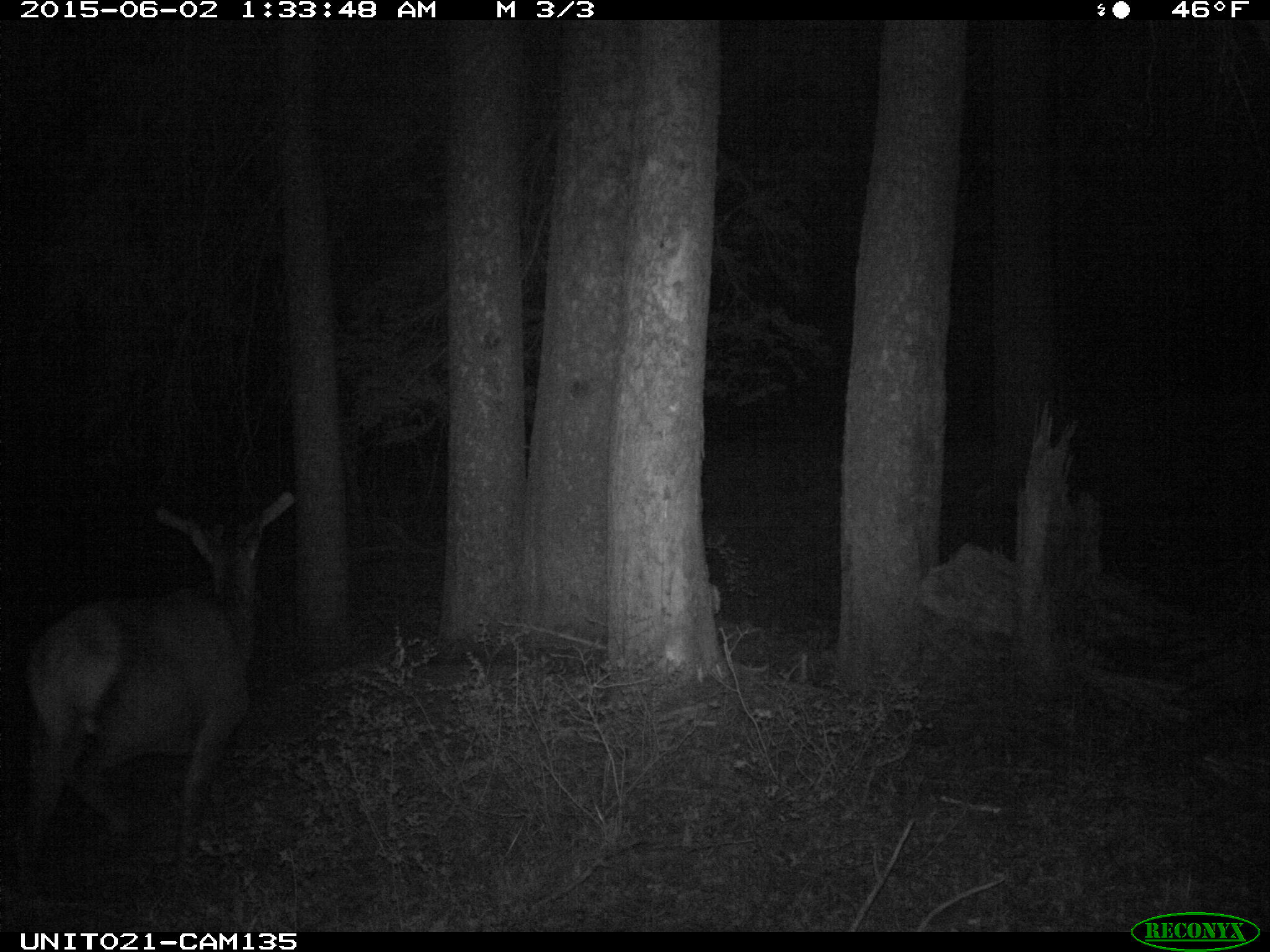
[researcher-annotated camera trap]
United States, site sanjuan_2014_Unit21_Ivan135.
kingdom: Animalia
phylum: Chordata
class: Mammalia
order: Artiodactyla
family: Cervidae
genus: Cervus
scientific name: Cervus elaphus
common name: red deer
Cervus elaphus (red deer).